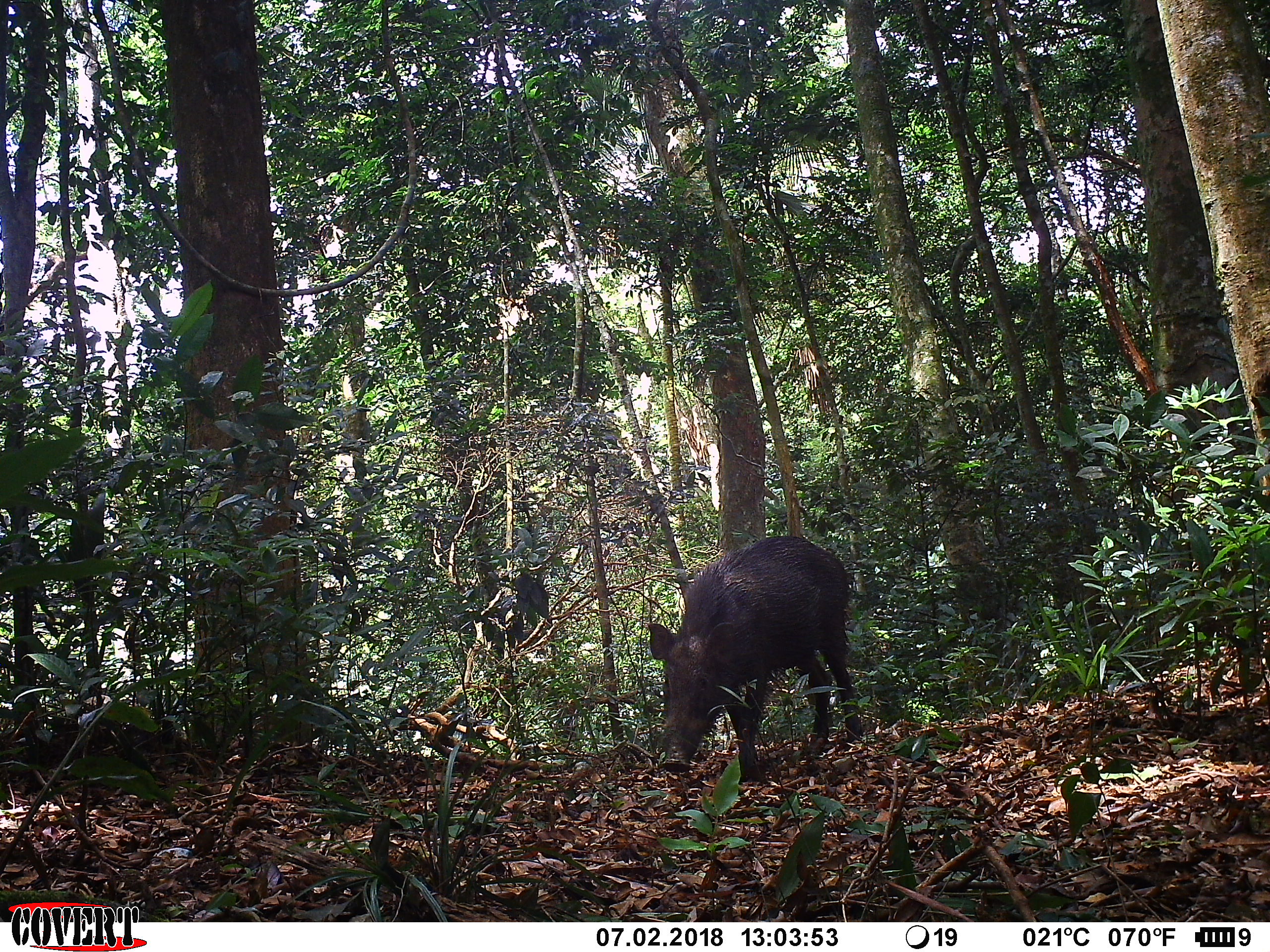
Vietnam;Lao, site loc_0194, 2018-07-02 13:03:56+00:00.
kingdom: Animalia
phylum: Chordata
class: Mammalia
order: Artiodactyla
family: Suidae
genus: Sus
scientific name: Sus scrofa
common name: eurasian wild pig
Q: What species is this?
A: Eurasian wild pig (Sus scrofa).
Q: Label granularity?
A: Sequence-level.